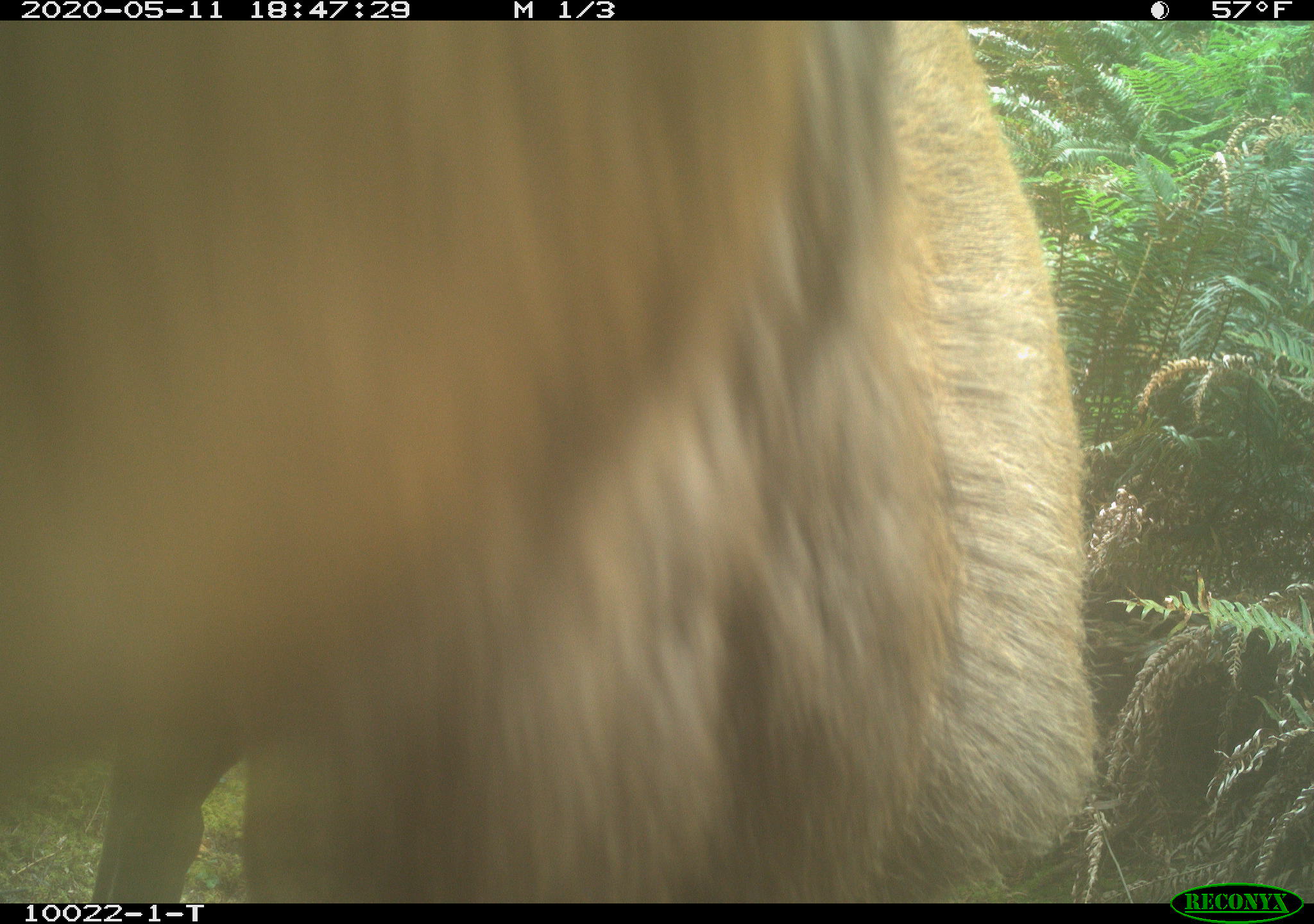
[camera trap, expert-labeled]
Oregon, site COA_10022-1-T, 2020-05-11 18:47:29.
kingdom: Animalia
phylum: Chordata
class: Mammalia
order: Artiodactyla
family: Cervidae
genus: Cervus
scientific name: Cervus canadensis roosevelti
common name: roosevelt elk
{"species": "roosevelt elk (Cervus canadensis roosevelti)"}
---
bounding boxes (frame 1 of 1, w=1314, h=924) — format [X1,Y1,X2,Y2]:
roosevelt elk: [1,28,1104,893]